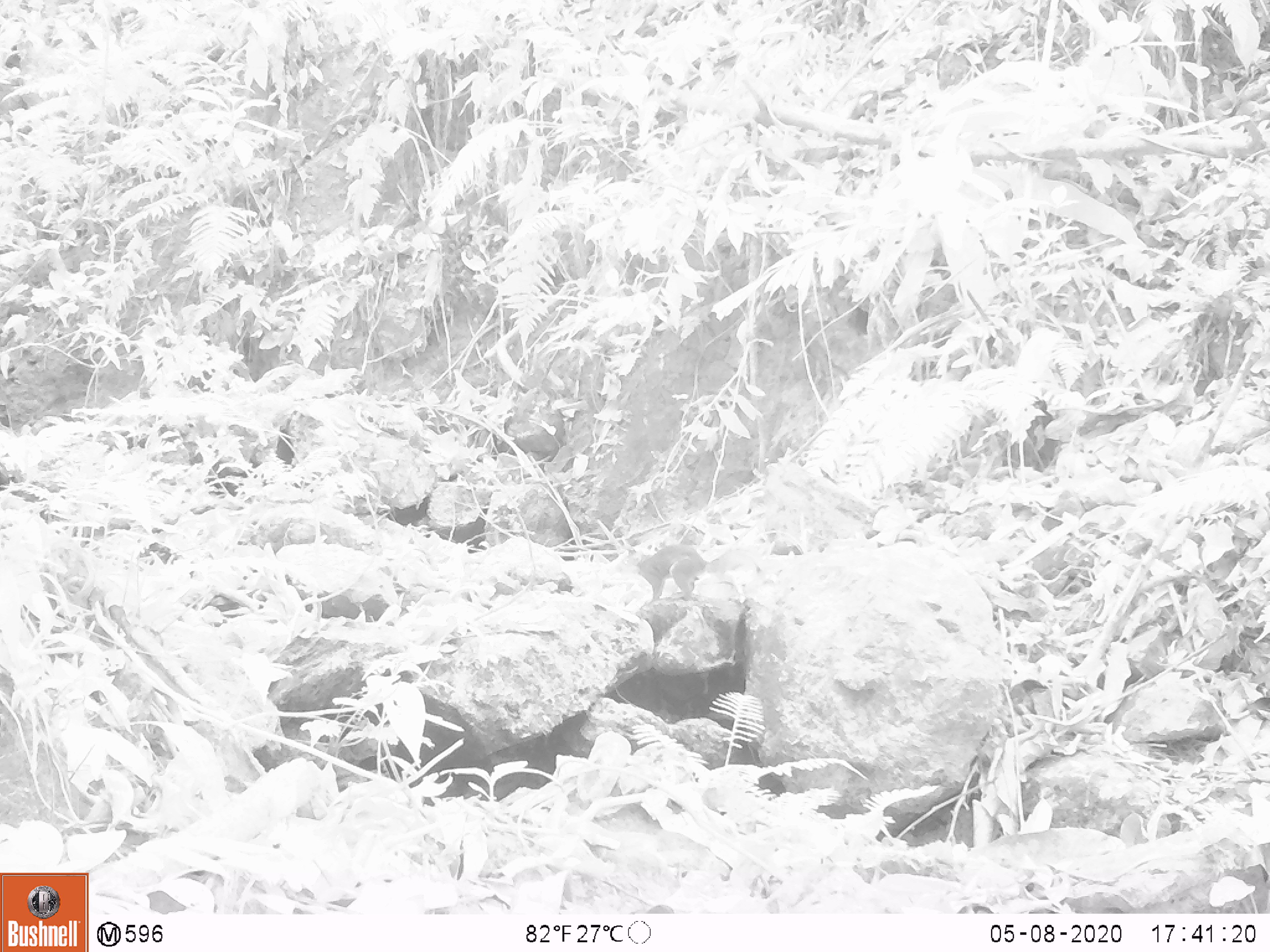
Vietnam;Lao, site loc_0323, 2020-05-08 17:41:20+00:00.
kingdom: Animalia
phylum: Chordata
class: Mammalia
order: Rodentia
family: Sciuridae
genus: Dremomys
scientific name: Dremomys rufigenis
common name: red-cheeked squirrel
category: red cheeked squirrel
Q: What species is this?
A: Red cheeked squirrel (red-cheeked squirrel) (Dremomys rufigenis).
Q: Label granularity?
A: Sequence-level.